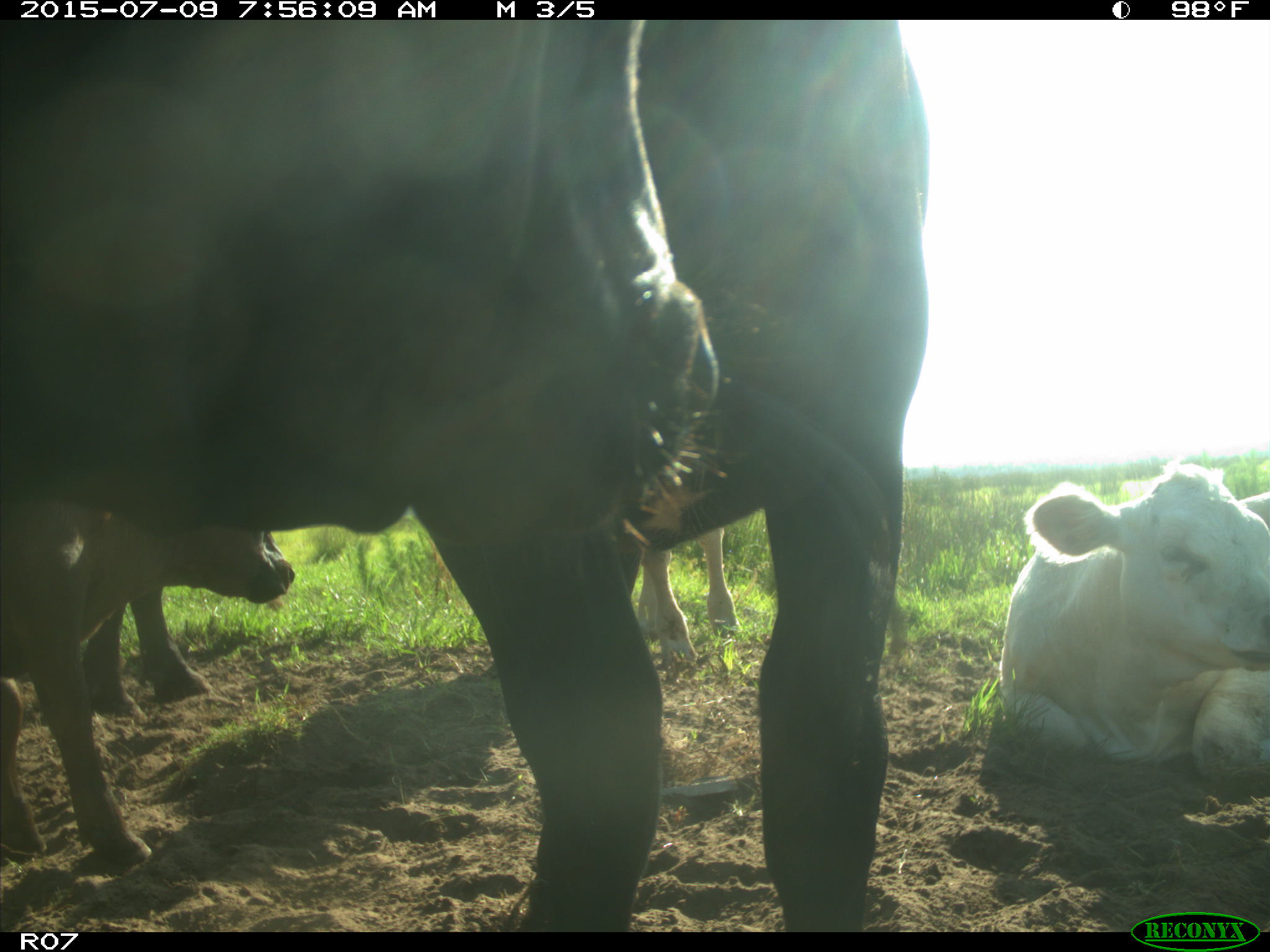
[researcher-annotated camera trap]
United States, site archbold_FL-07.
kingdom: Animalia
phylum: Chordata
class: Mammalia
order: Artiodactyla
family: Bovidae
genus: Bos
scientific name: Bos taurus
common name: domestic cow